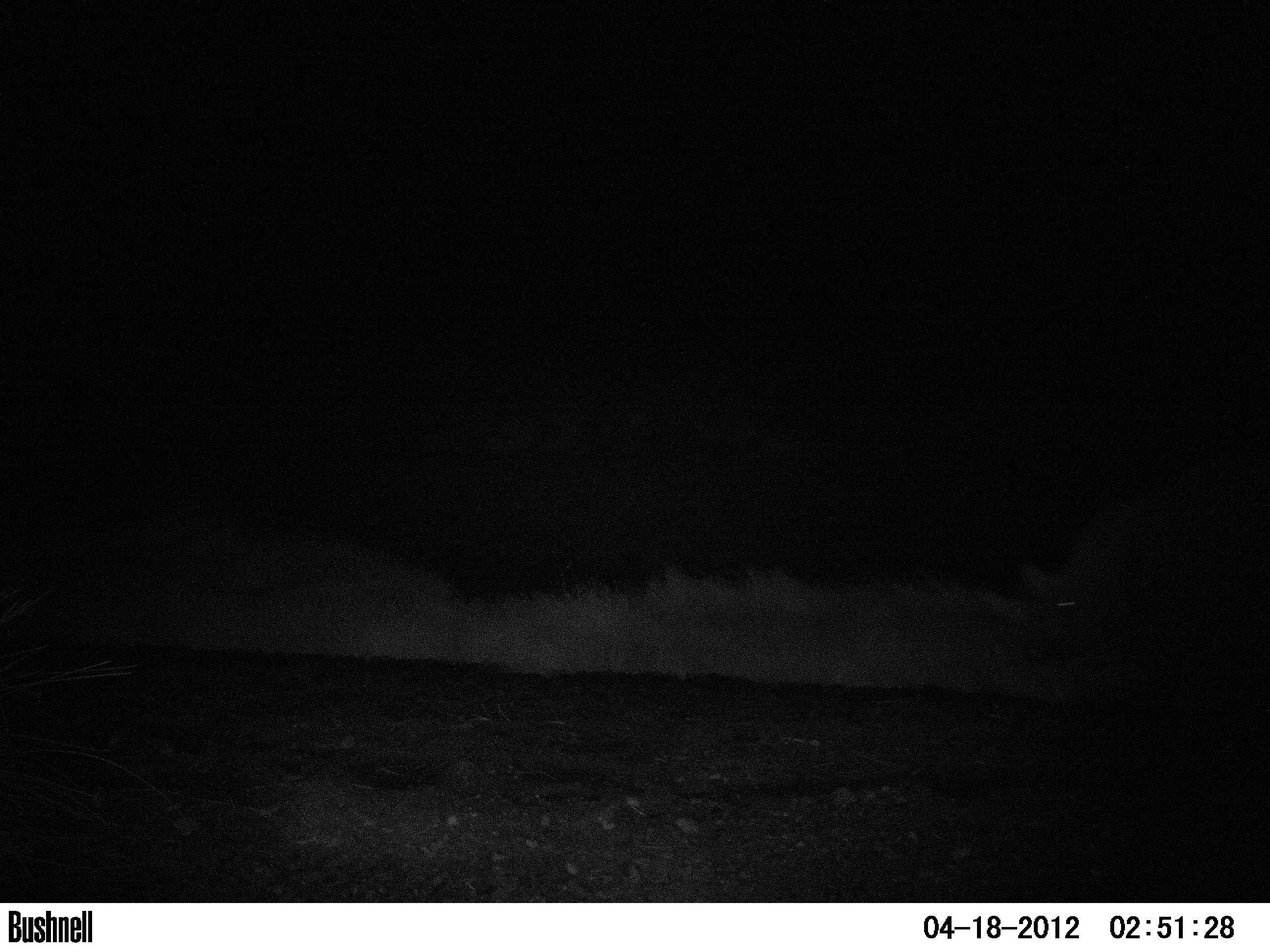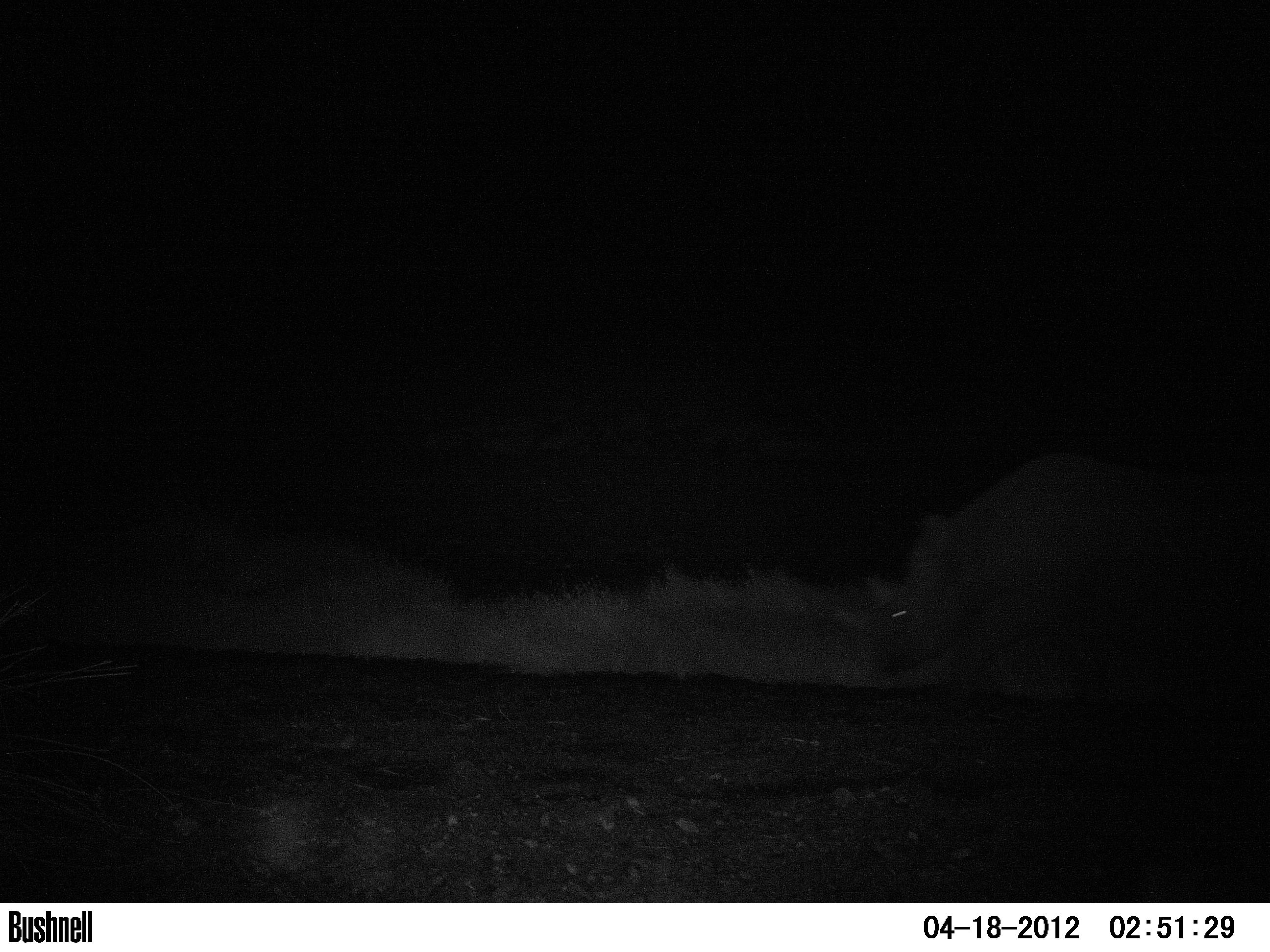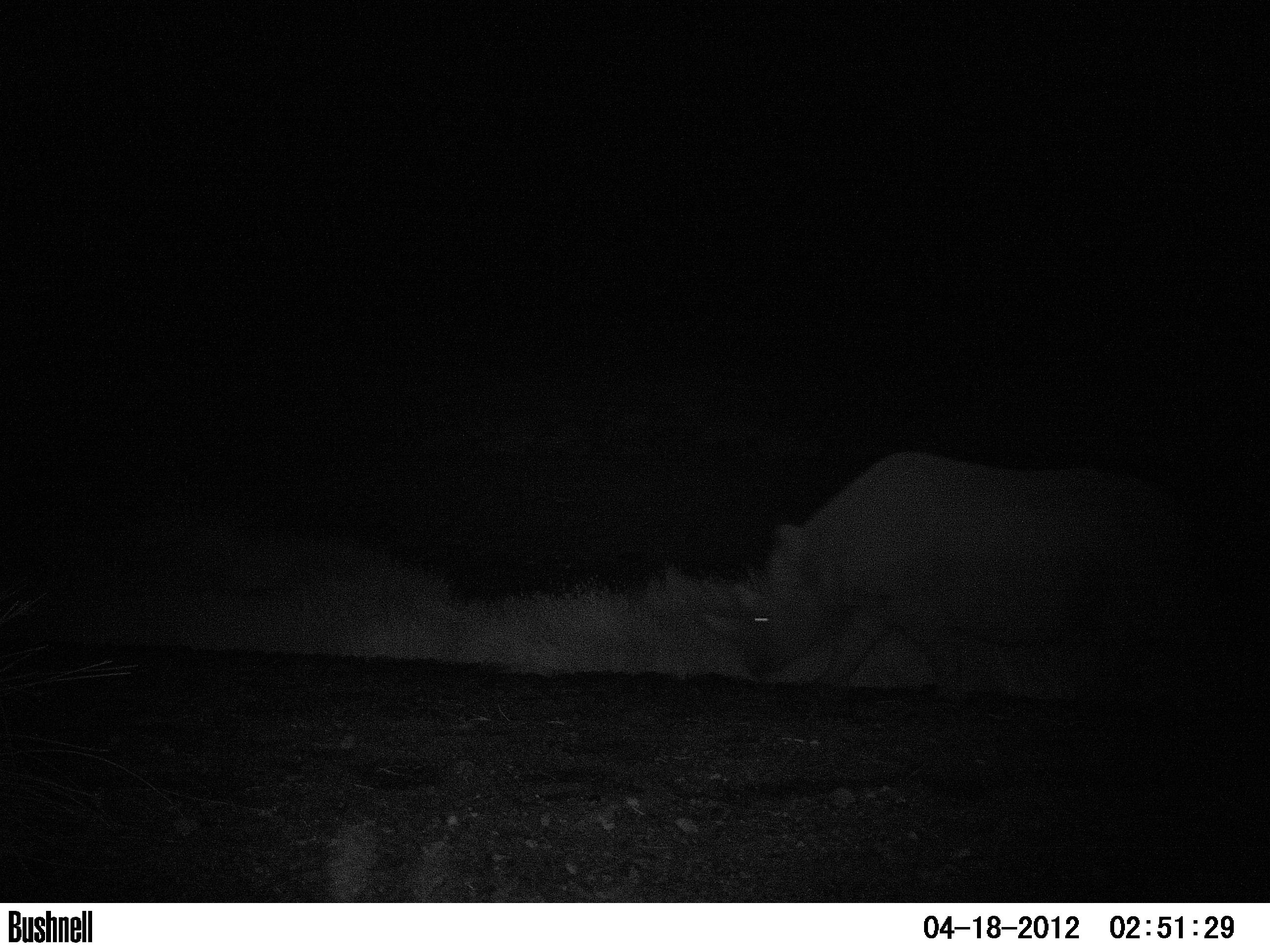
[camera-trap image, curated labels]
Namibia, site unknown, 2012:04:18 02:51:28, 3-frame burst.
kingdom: Animalia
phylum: Chordata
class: Mammalia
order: Perissodactyla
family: Rhinocerotidae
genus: Diceros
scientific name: Diceros bicornis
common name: black rhinoceros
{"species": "Diceros bicornis (black rhinoceros)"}